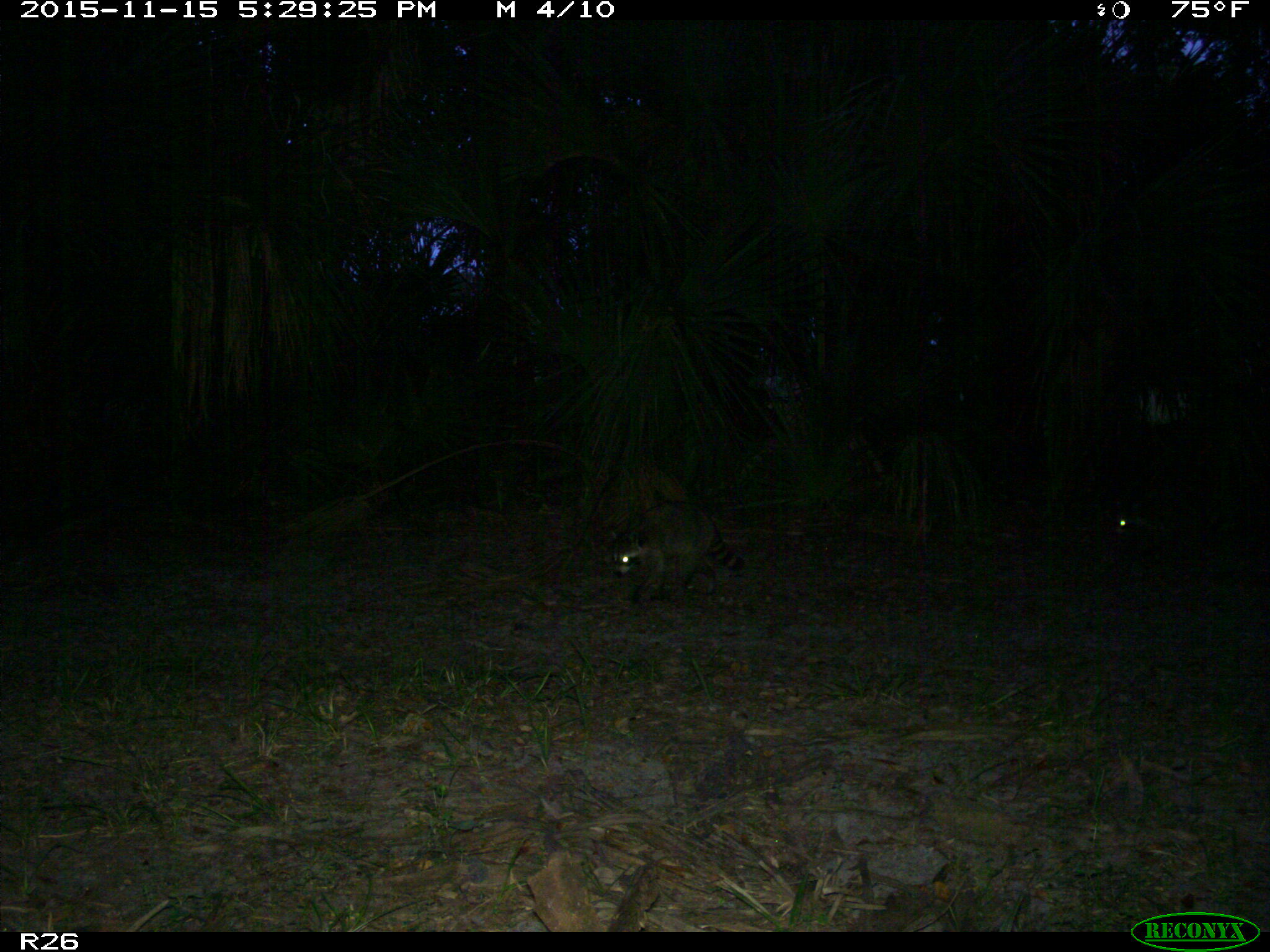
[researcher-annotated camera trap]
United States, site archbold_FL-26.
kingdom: Animalia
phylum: Chordata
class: Mammalia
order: Carnivora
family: Procyonidae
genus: Procyon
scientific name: Procyon lotor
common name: common raccoon